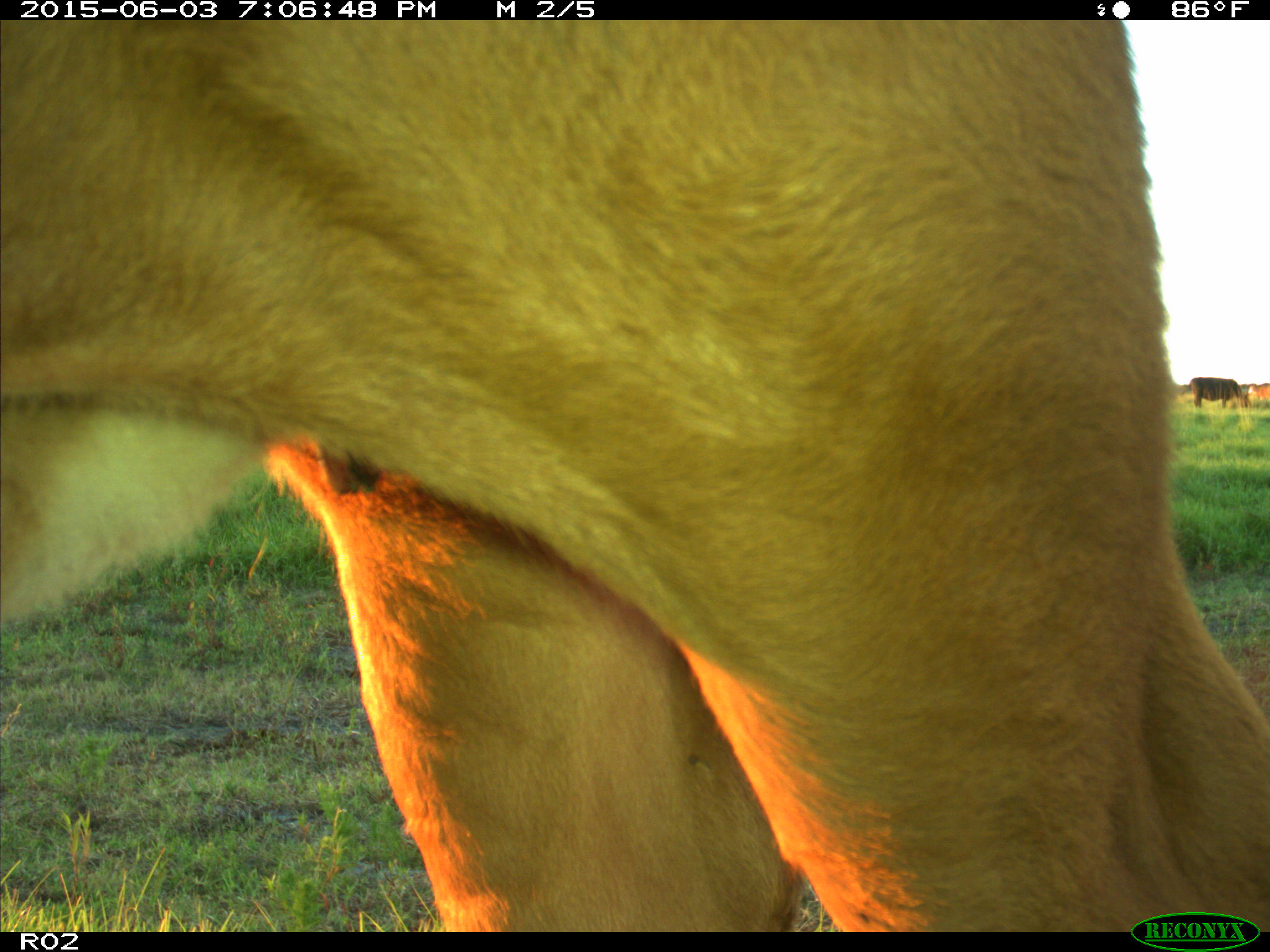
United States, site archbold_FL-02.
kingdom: Animalia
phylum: Chordata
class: Mammalia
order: Artiodactyla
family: Bovidae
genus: Bos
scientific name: Bos taurus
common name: domestic cow